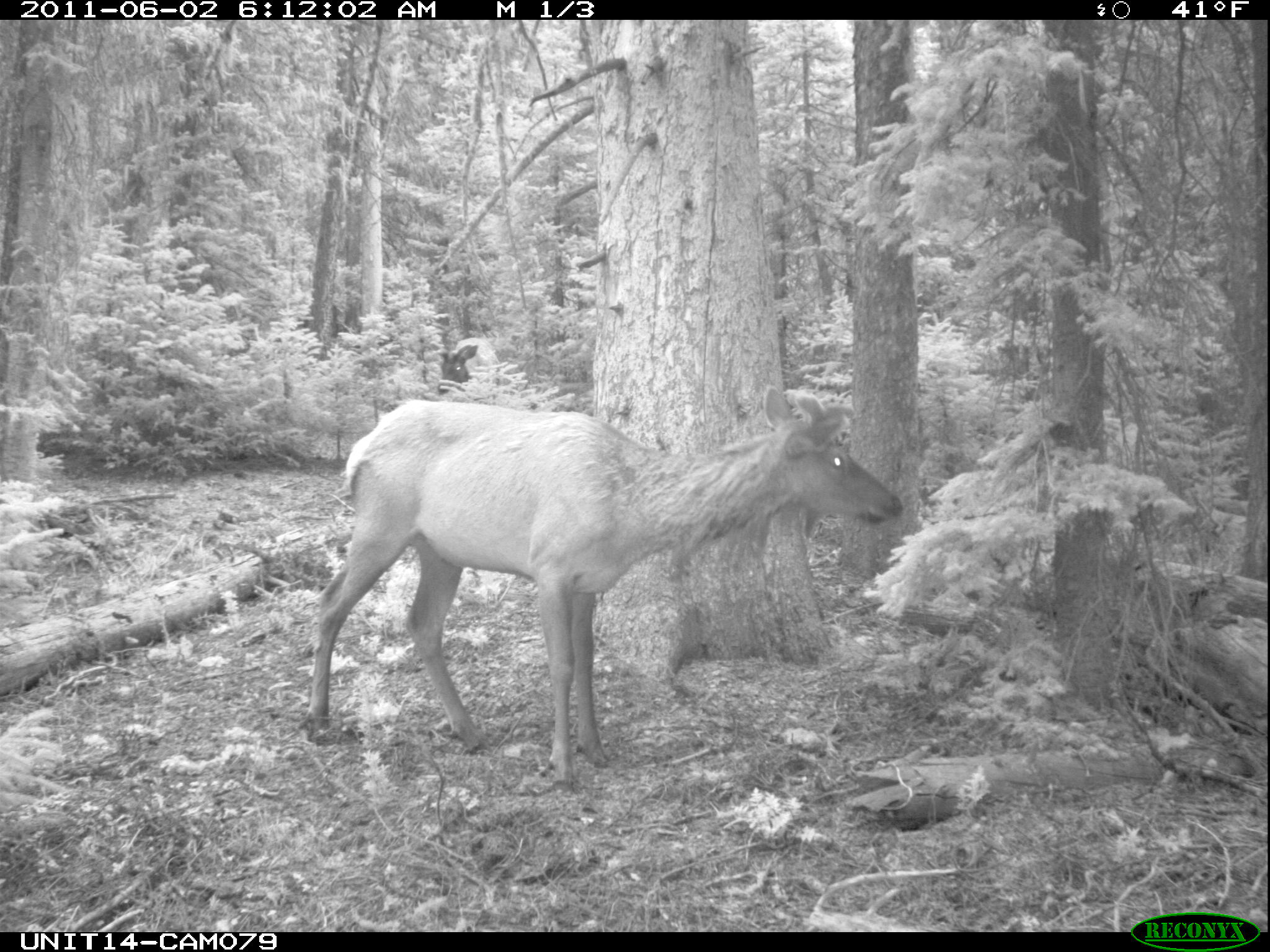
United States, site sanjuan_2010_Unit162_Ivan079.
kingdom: Animalia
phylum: Chordata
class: Mammalia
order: Artiodactyla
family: Cervidae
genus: Cervus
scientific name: Cervus elaphus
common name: red deer